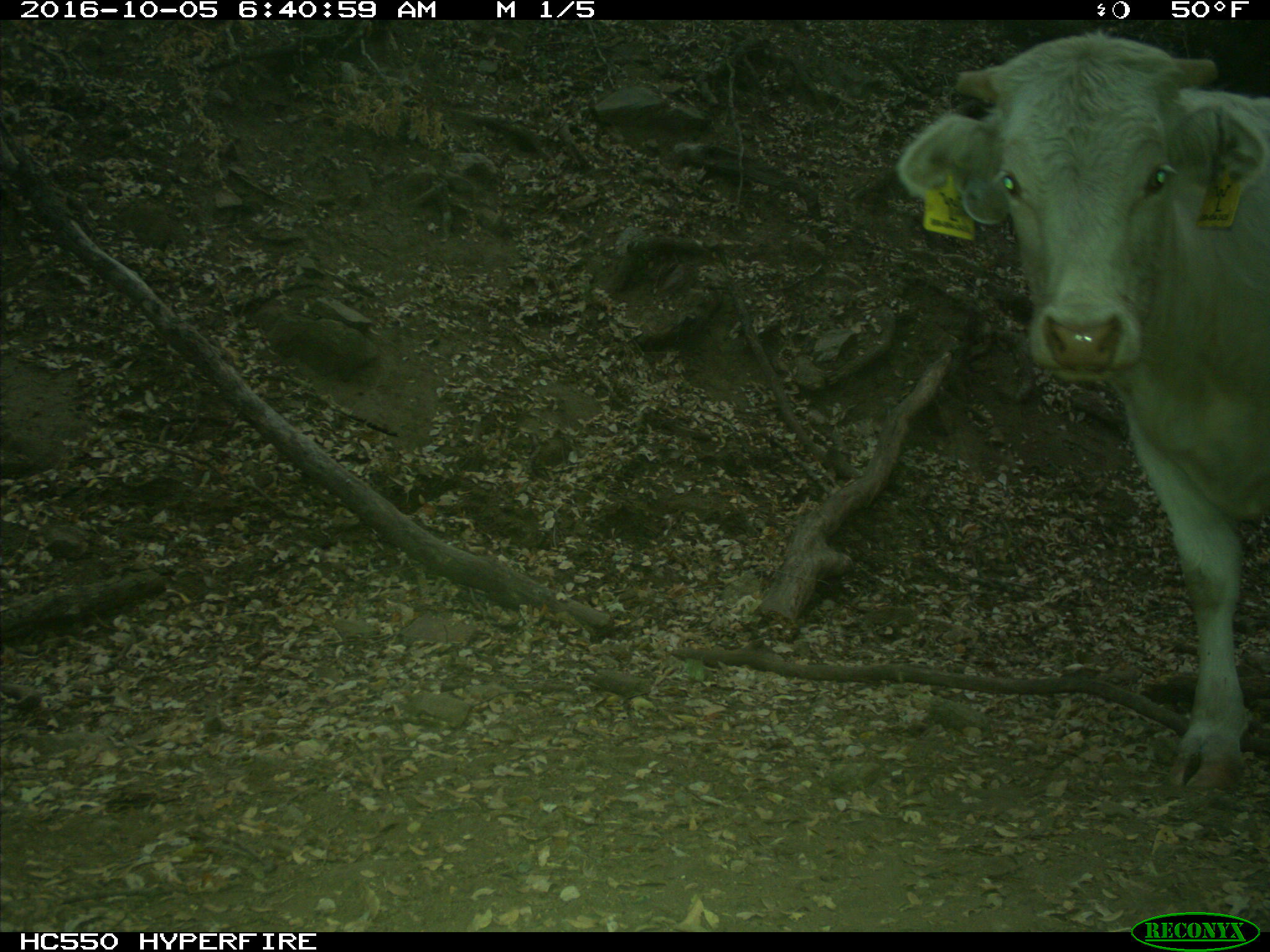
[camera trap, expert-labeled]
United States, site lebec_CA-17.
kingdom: Animalia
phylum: Chordata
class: Mammalia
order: Artiodactyla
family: Bovidae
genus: Bos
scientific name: Bos taurus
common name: domestic cow